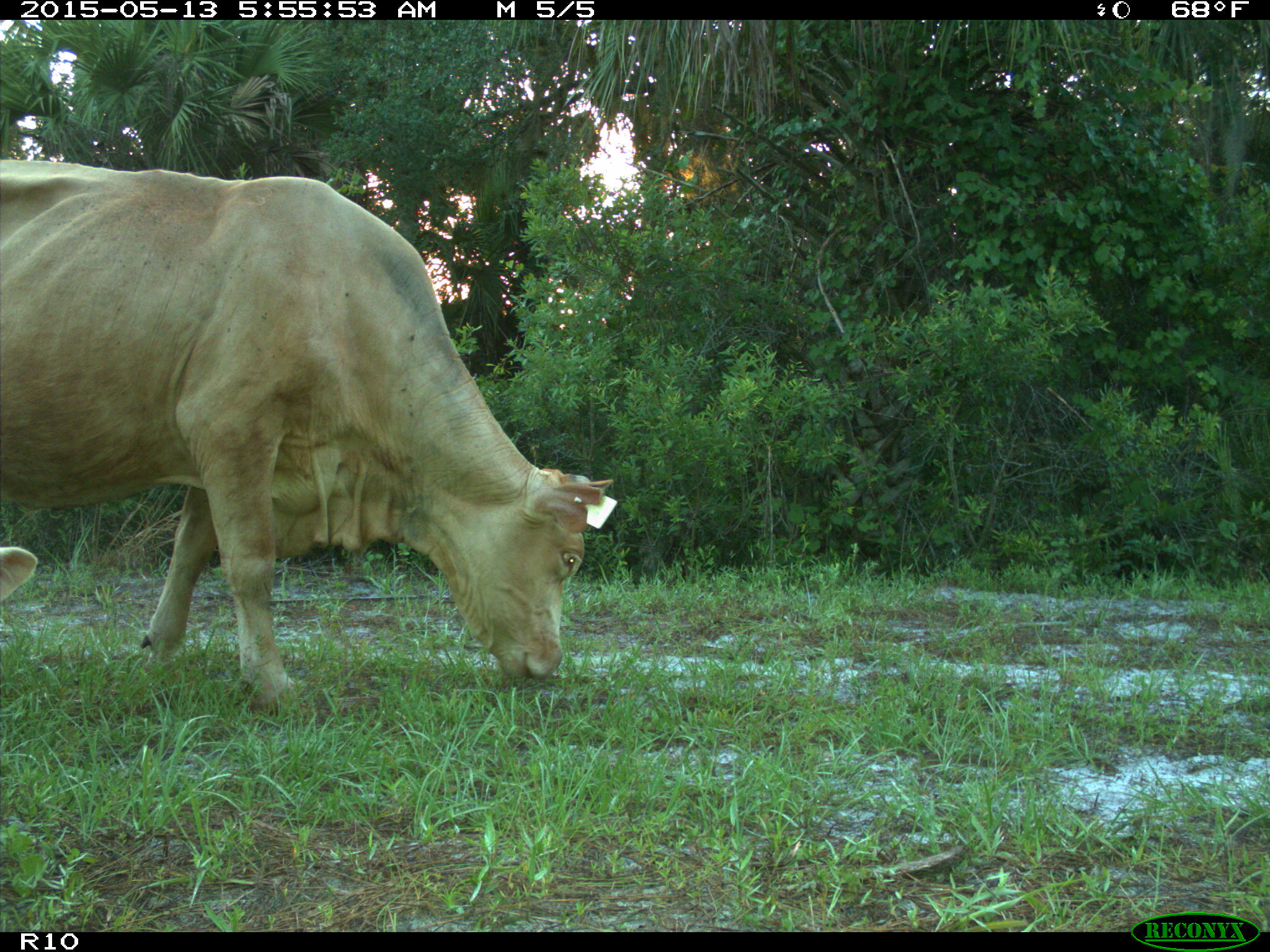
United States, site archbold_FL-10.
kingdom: Animalia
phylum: Chordata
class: Mammalia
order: Artiodactyla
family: Bovidae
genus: Bos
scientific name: Bos taurus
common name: domestic cow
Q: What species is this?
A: Bos taurus (domestic cow).